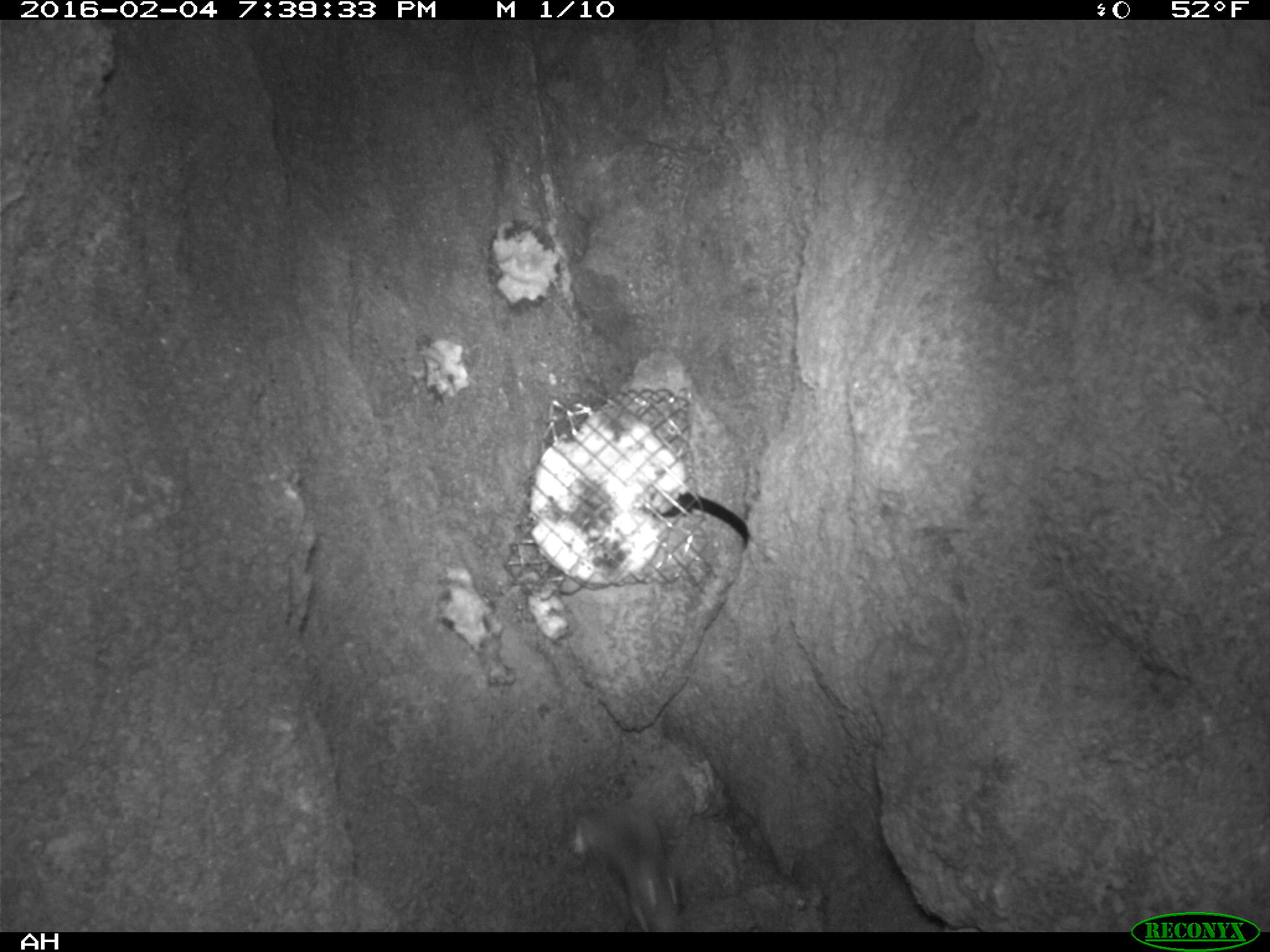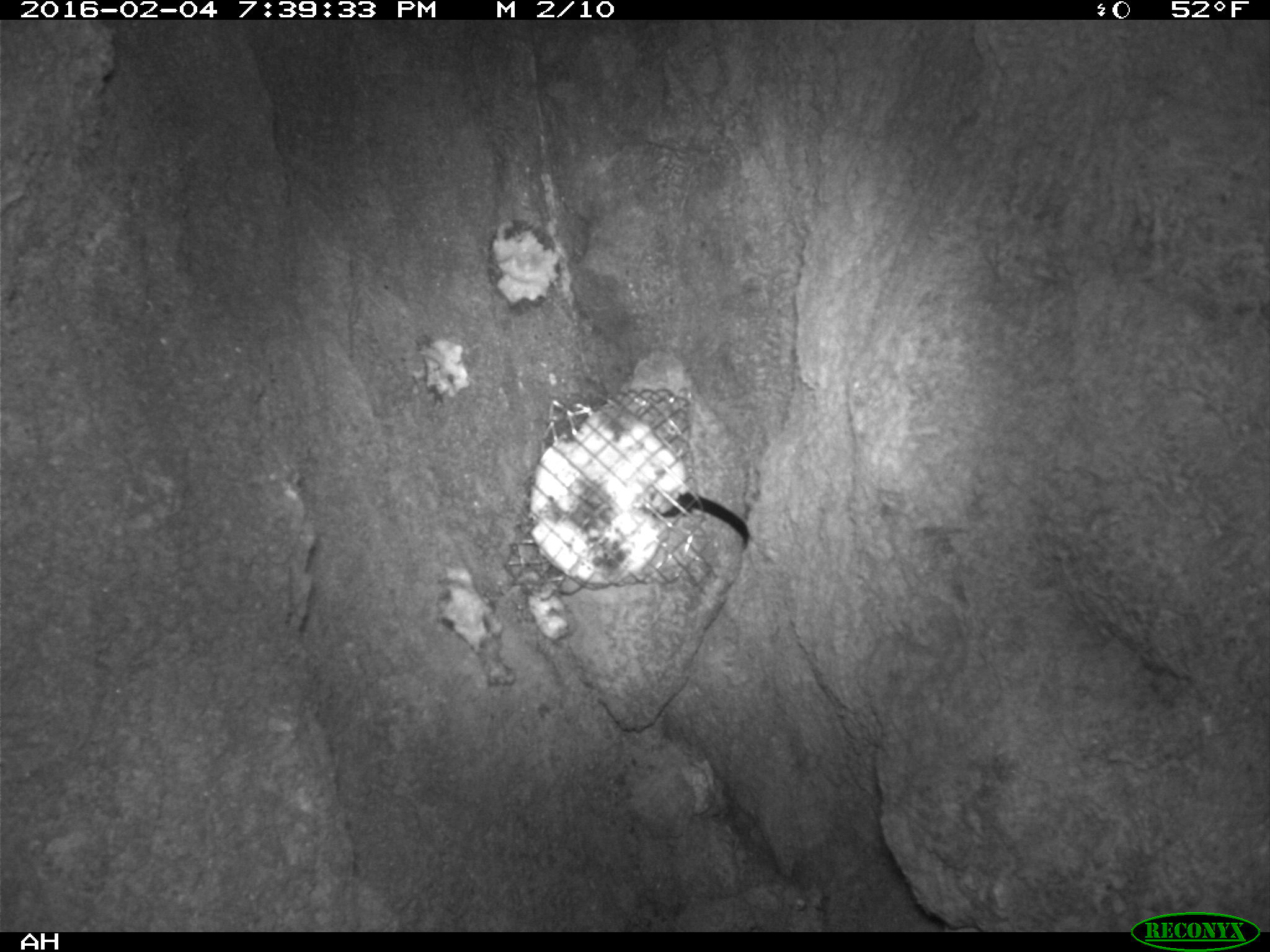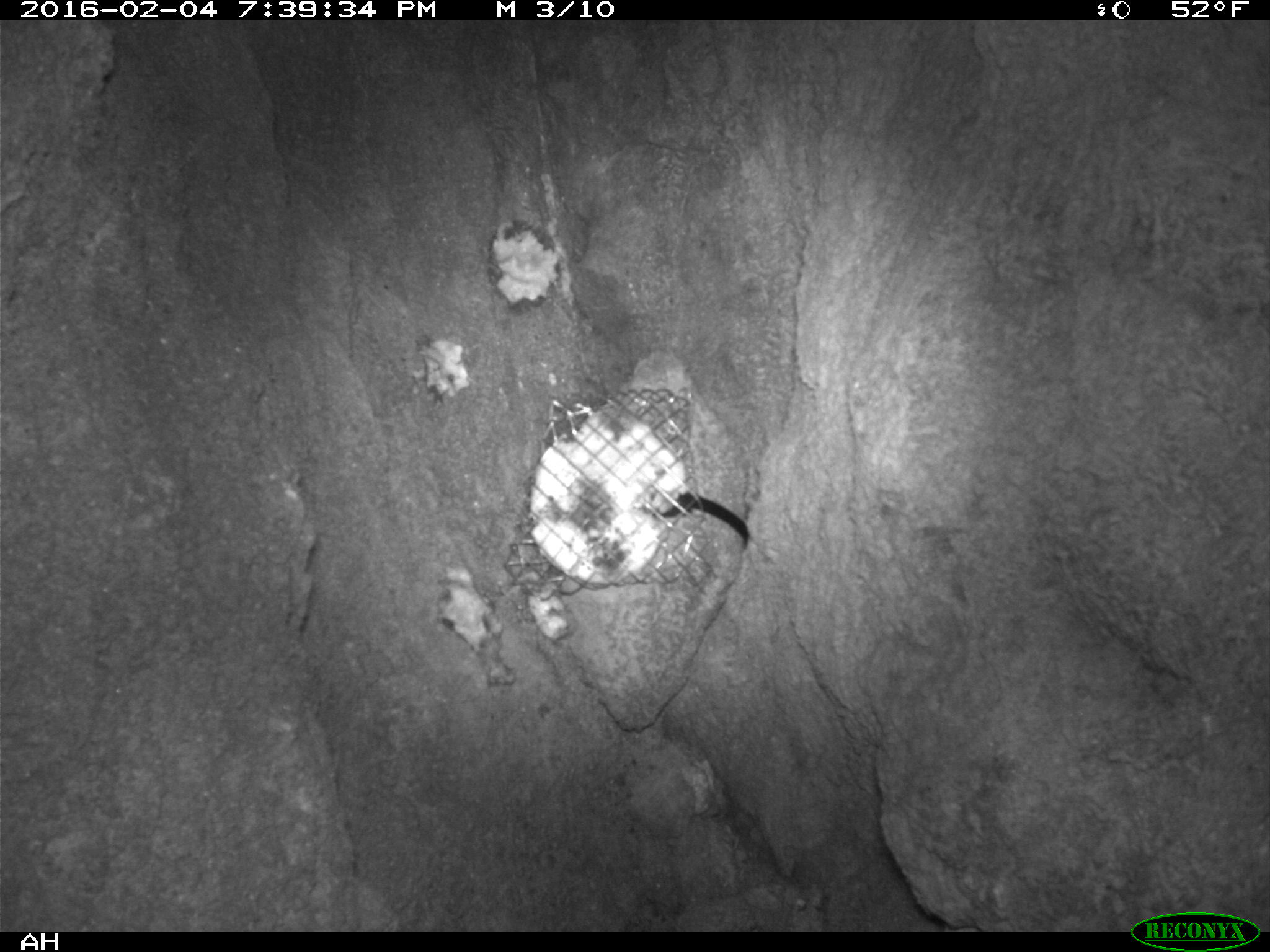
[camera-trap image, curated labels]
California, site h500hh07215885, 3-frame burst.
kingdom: Animalia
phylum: Chordata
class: Mammalia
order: Rodentia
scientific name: Rodentia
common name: rodent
Rodent (Rodentia).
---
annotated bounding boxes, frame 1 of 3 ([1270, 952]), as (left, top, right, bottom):
rodent: (569, 801, 687, 930)